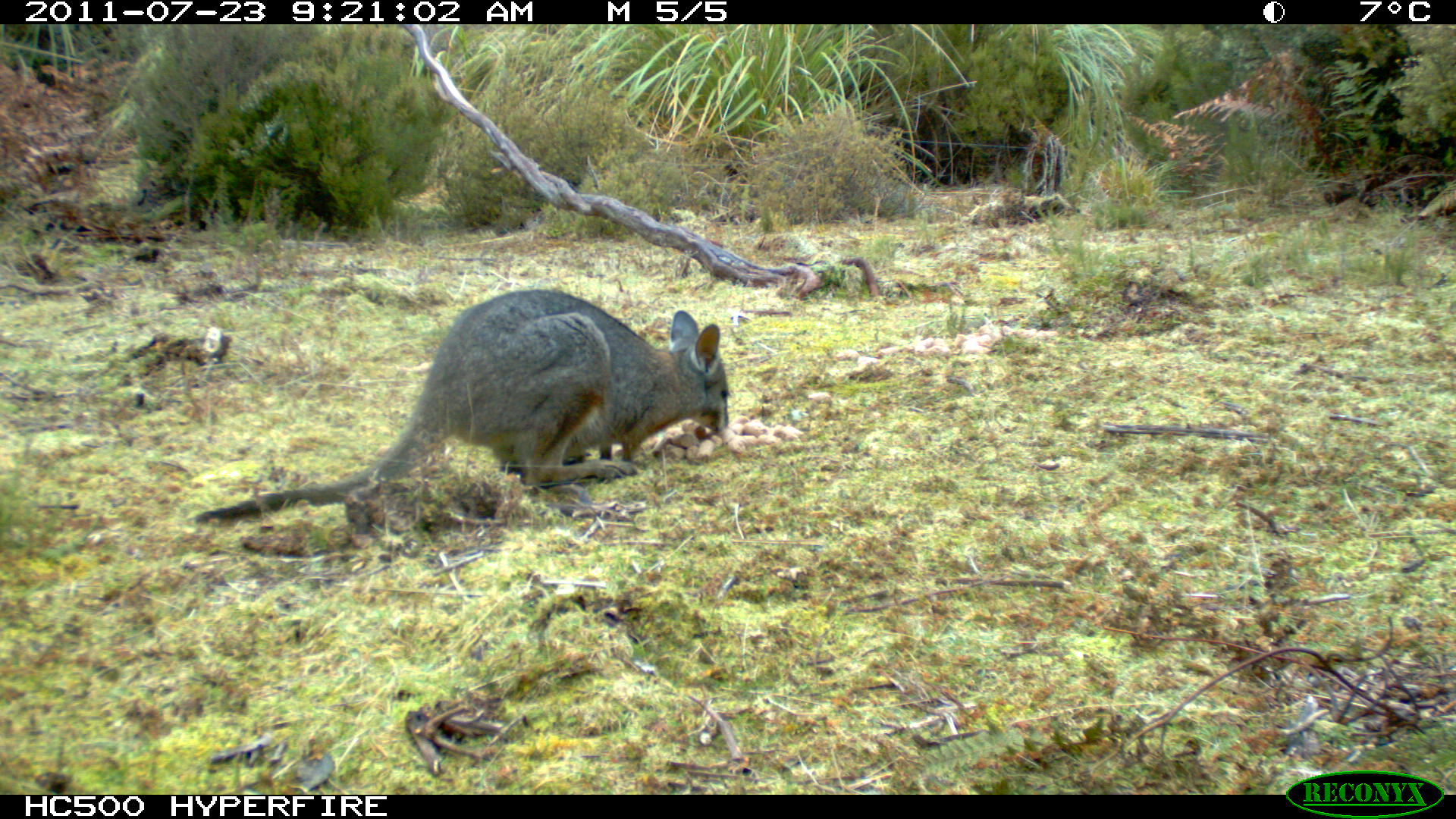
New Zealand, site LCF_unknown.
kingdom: Animalia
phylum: Chordata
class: Mammalia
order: Diprotodontia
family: Macropodidae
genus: Notamacropus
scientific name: Notamacropus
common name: wallaby